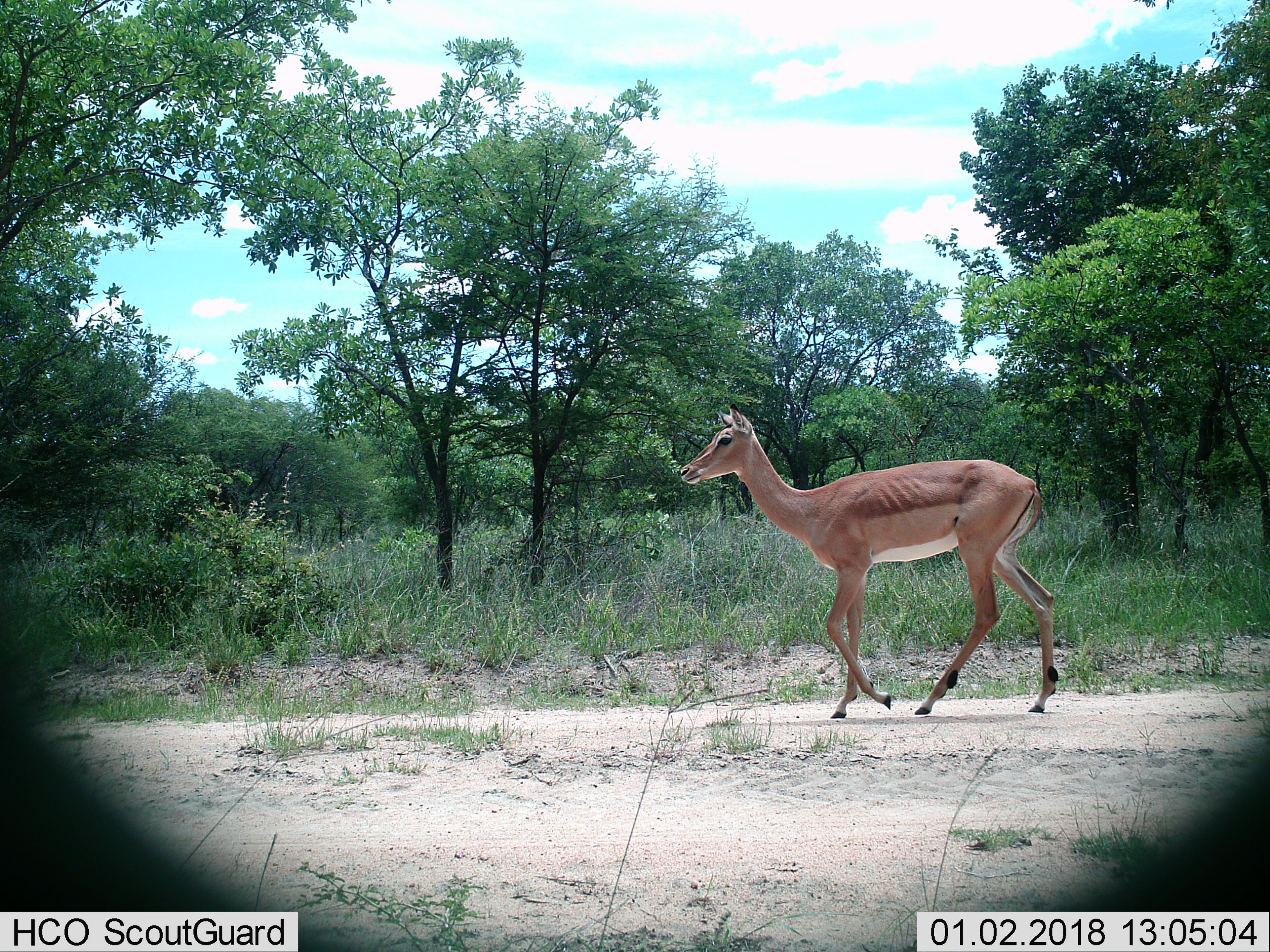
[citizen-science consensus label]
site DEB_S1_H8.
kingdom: Animalia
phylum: Chordata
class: Mammalia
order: Artiodactyla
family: Bovidae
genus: Aepyceros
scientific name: Aepyceros melampus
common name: impala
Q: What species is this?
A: Impala (Aepyceros melampus).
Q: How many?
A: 1.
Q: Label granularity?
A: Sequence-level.